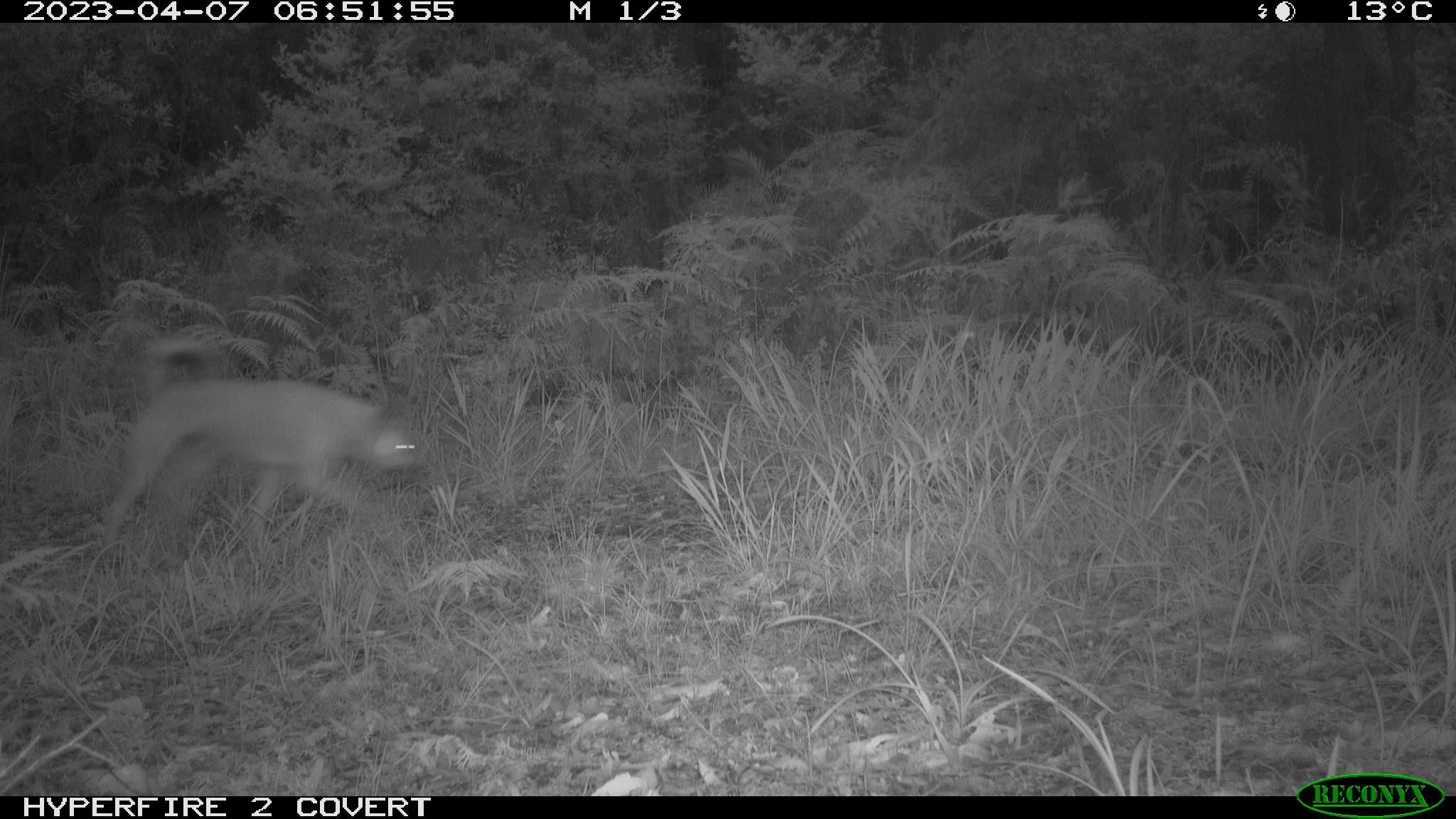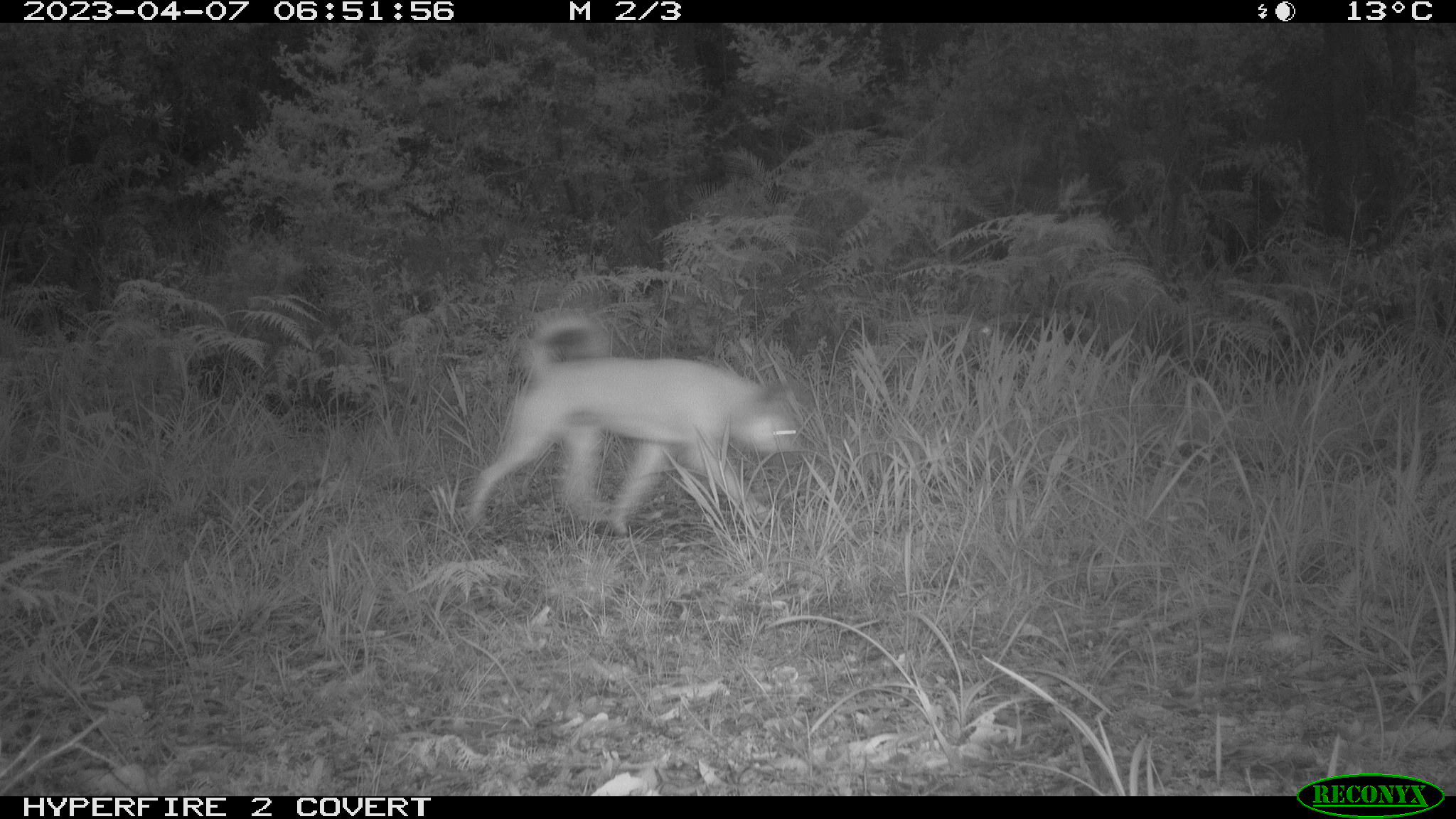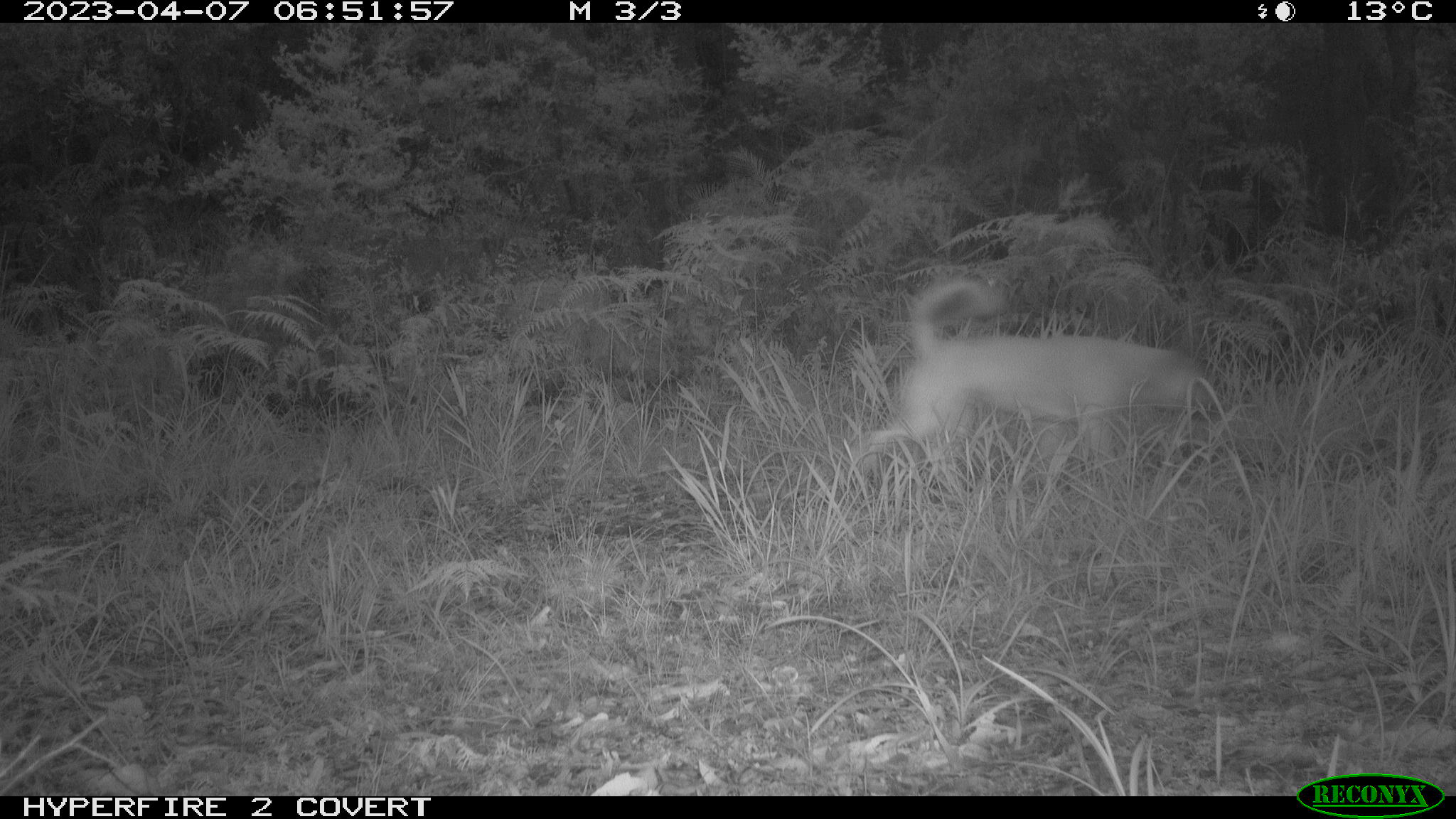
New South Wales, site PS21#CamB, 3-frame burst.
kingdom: Animalia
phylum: Chordata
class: Mammalia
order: Carnivora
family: Canidae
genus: Canis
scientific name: Canis familiaris dingo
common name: dingo